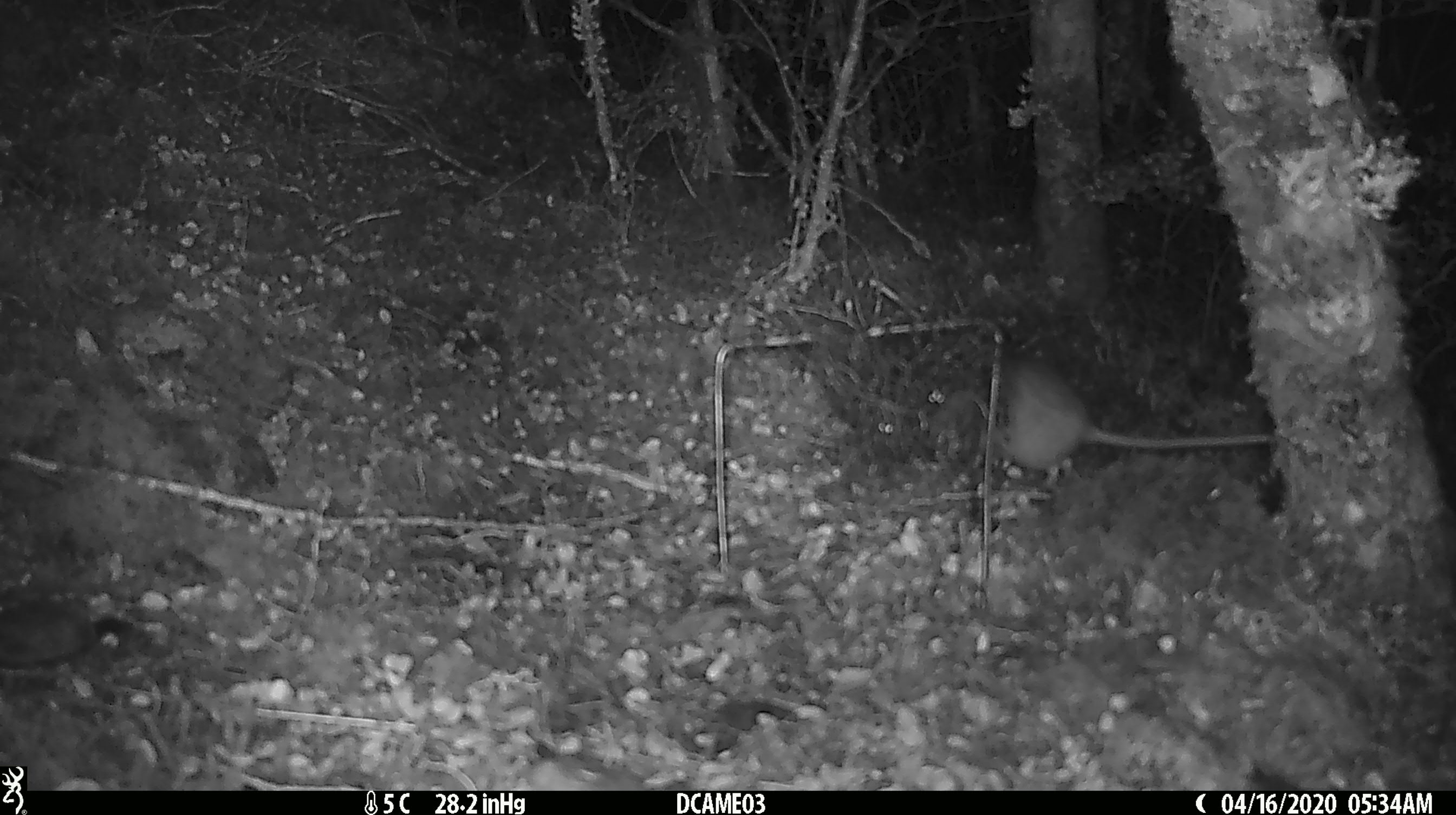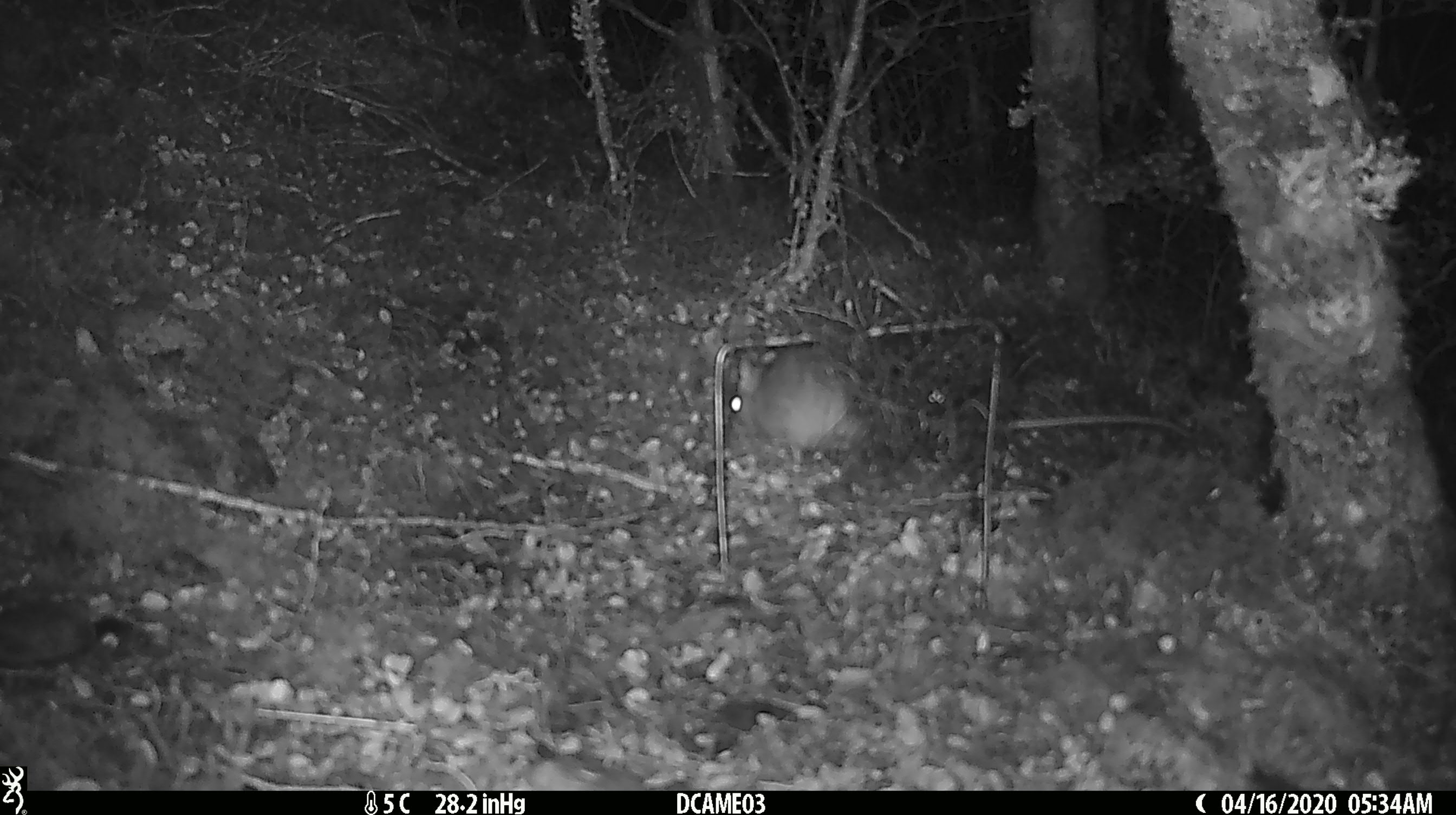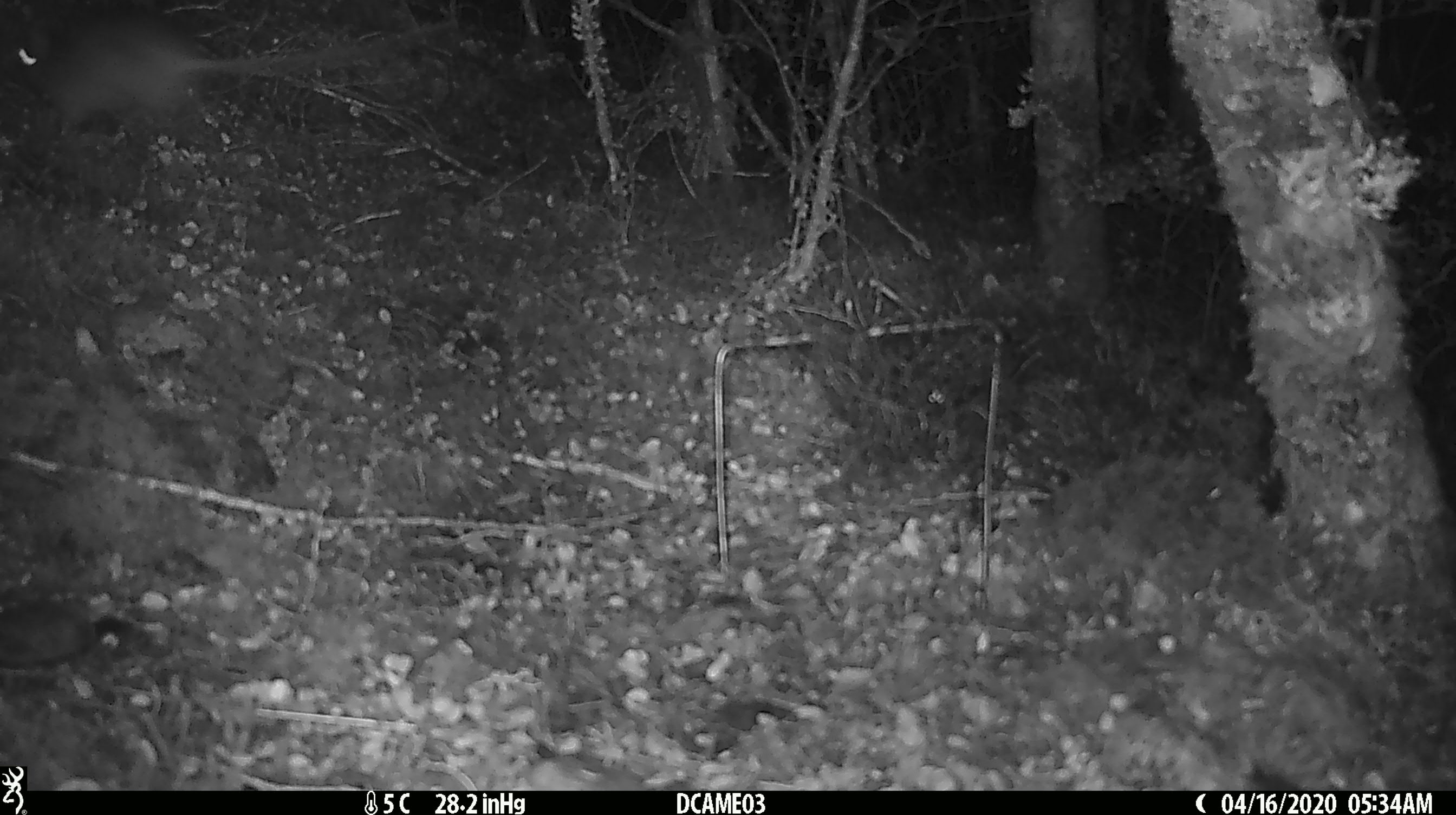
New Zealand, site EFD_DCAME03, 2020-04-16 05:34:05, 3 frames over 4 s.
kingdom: Animalia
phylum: Chordata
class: Mammalia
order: Rodentia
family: Muridae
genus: Rattus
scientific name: Rattus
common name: rat